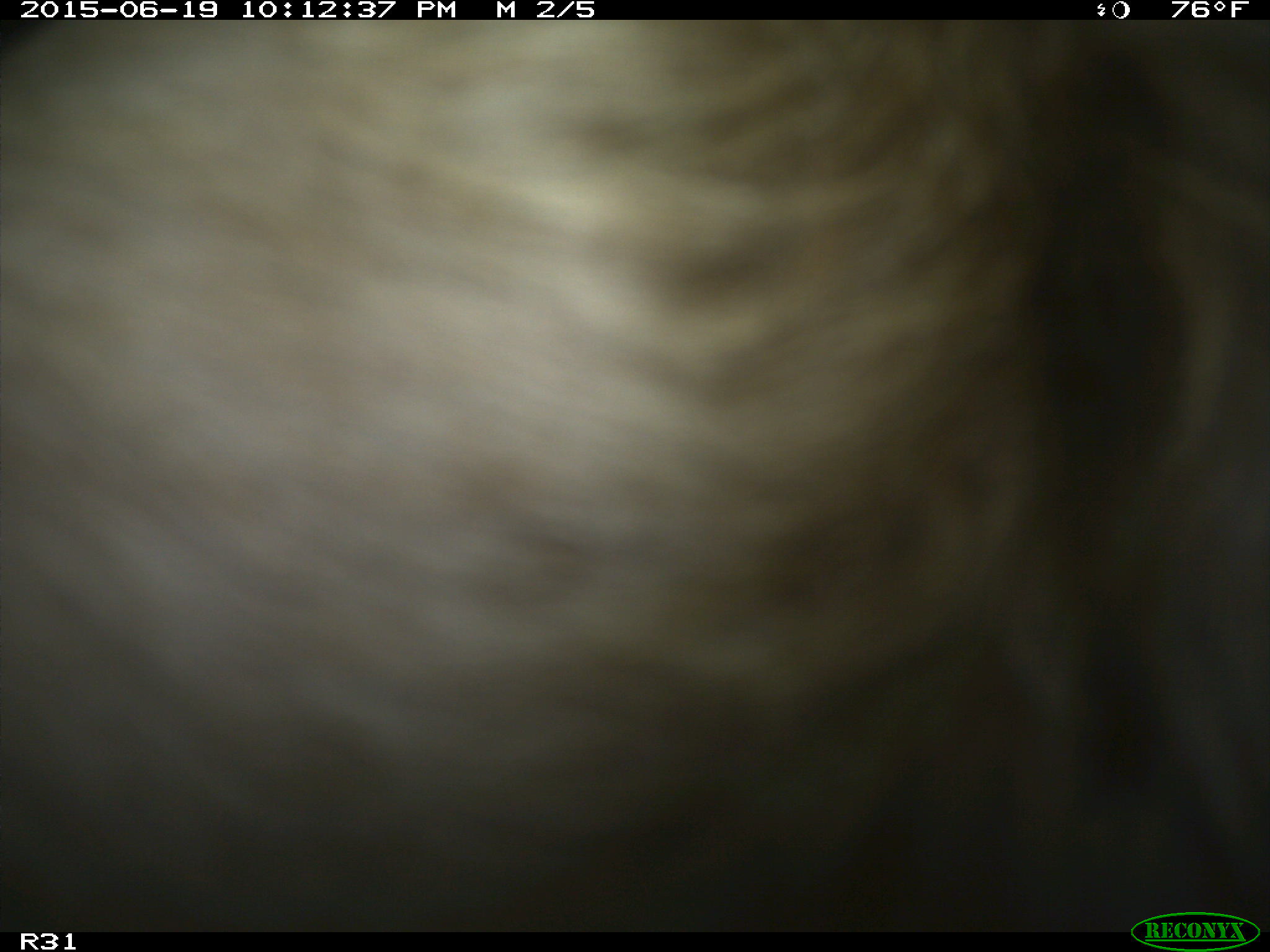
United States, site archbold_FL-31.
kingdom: Animalia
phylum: Chordata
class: Mammalia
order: Artiodactyla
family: Bovidae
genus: Bos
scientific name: Bos taurus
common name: domestic cow